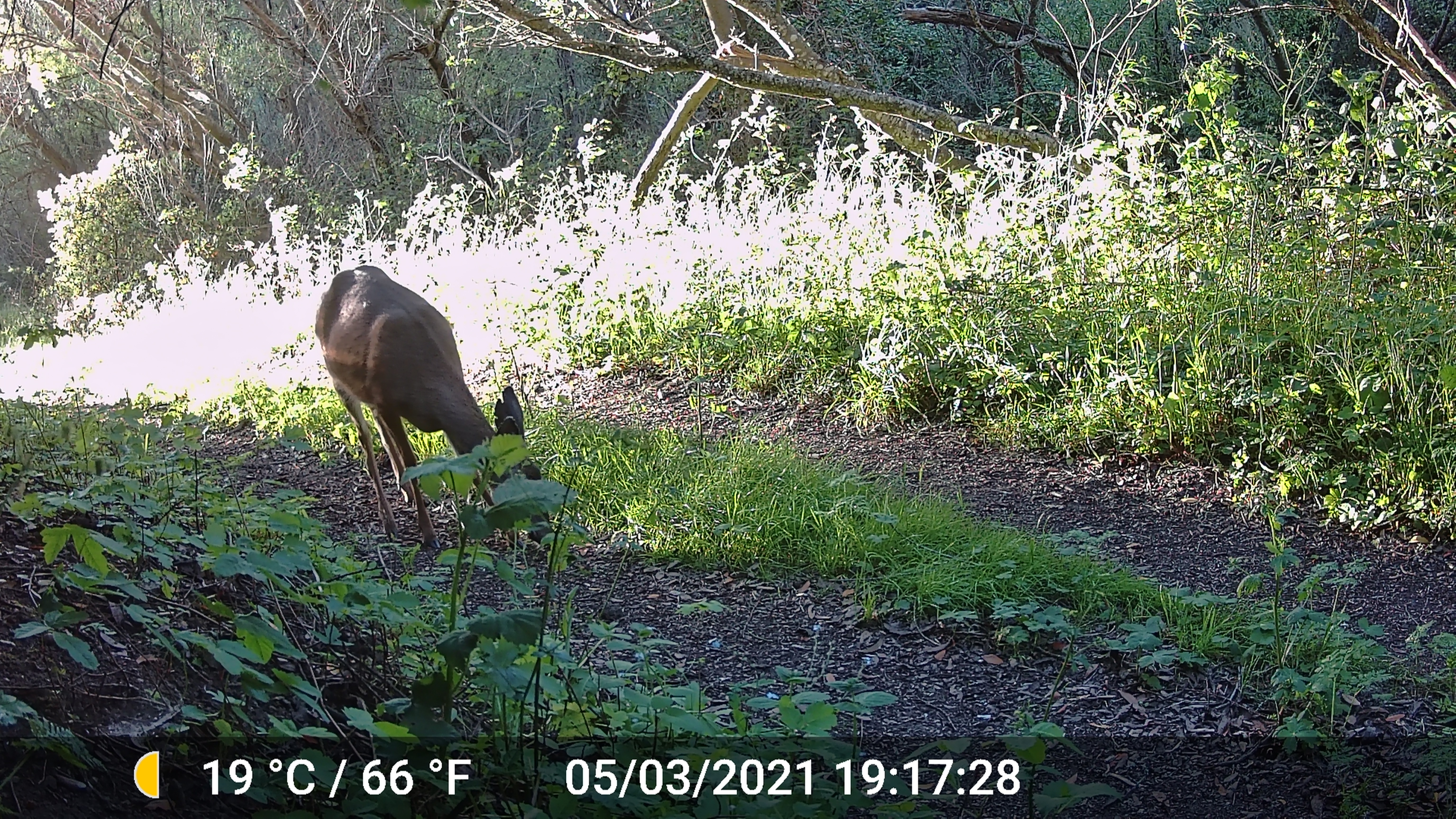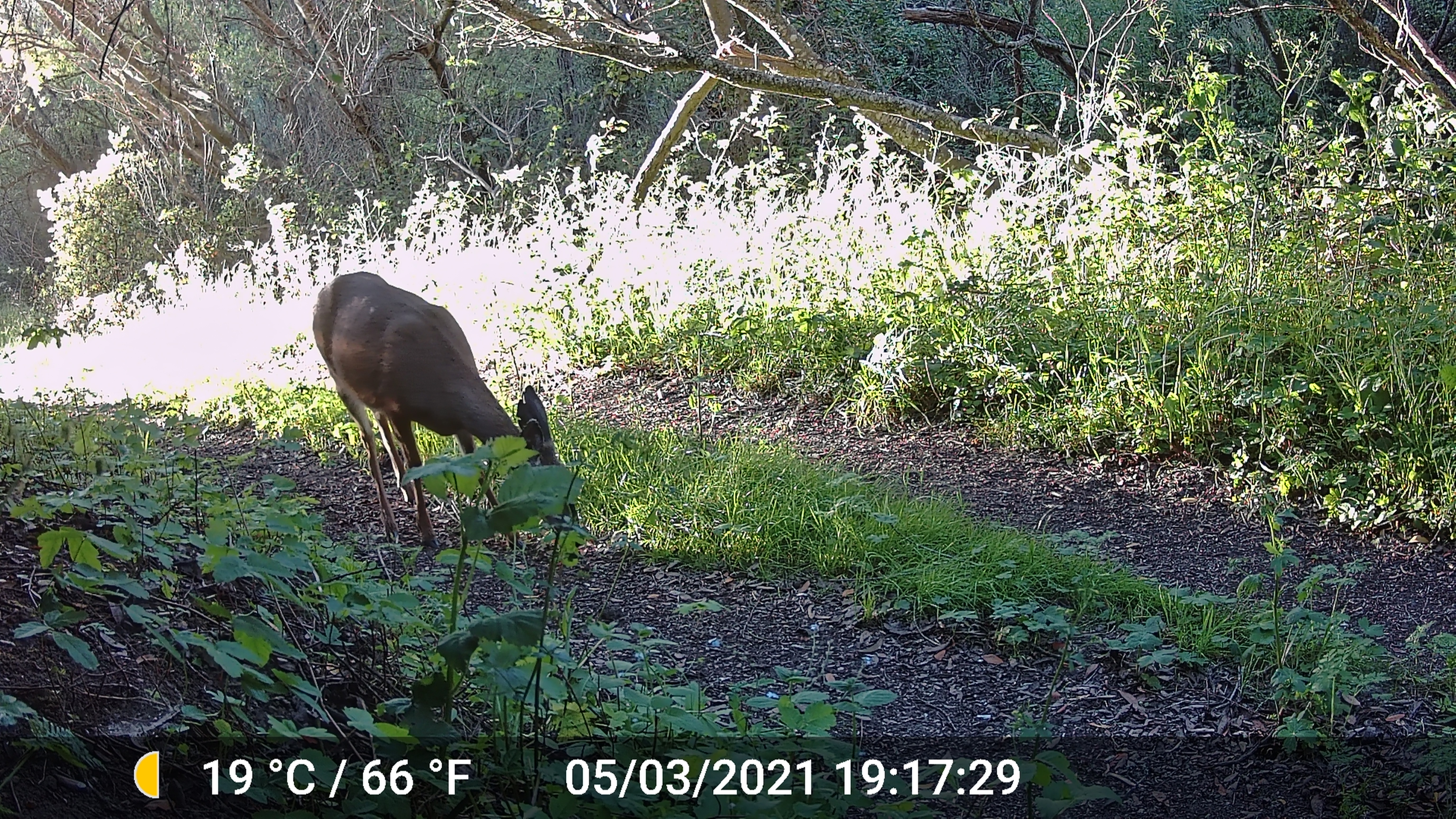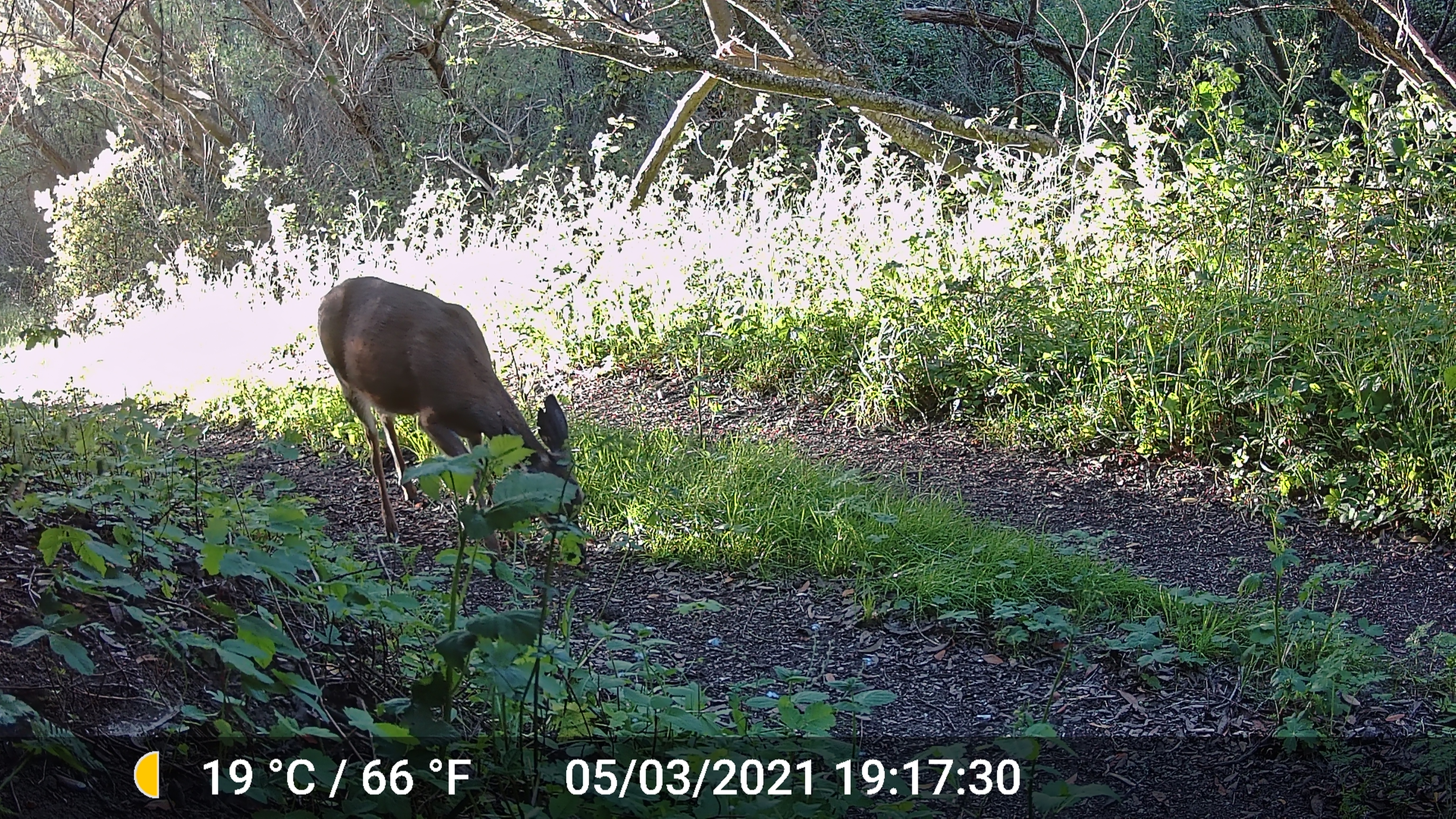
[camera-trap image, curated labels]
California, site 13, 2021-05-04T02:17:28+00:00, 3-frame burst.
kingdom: Animalia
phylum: Chordata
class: Mammalia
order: Artiodactyla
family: Cervidae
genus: Odocoileus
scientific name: Odocoileus hemionus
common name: mule deer